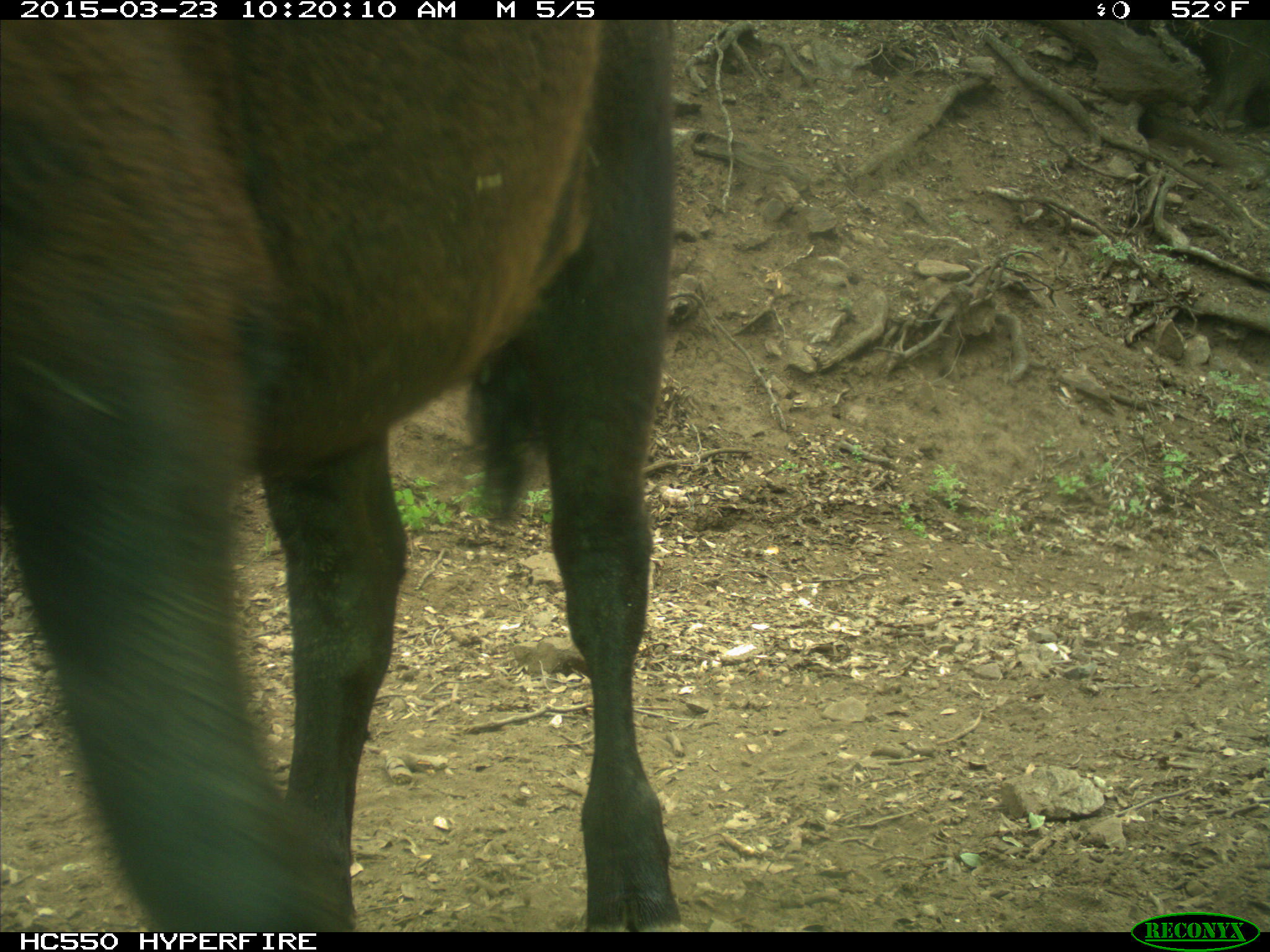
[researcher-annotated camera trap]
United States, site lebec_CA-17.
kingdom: Animalia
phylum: Chordata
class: Mammalia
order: Artiodactyla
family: Bovidae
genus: Bos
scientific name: Bos taurus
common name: domestic cow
Bos taurus (domestic cow).